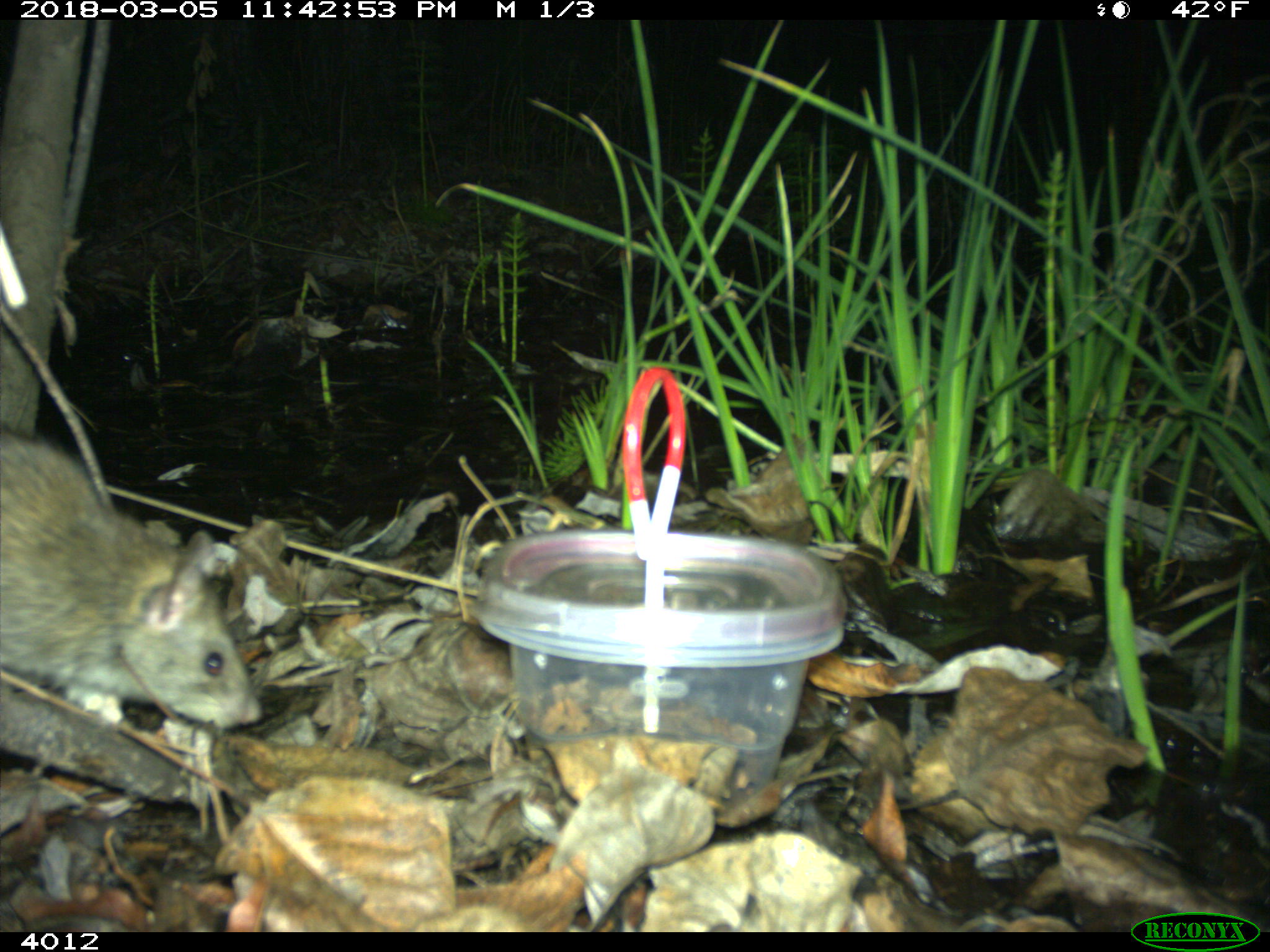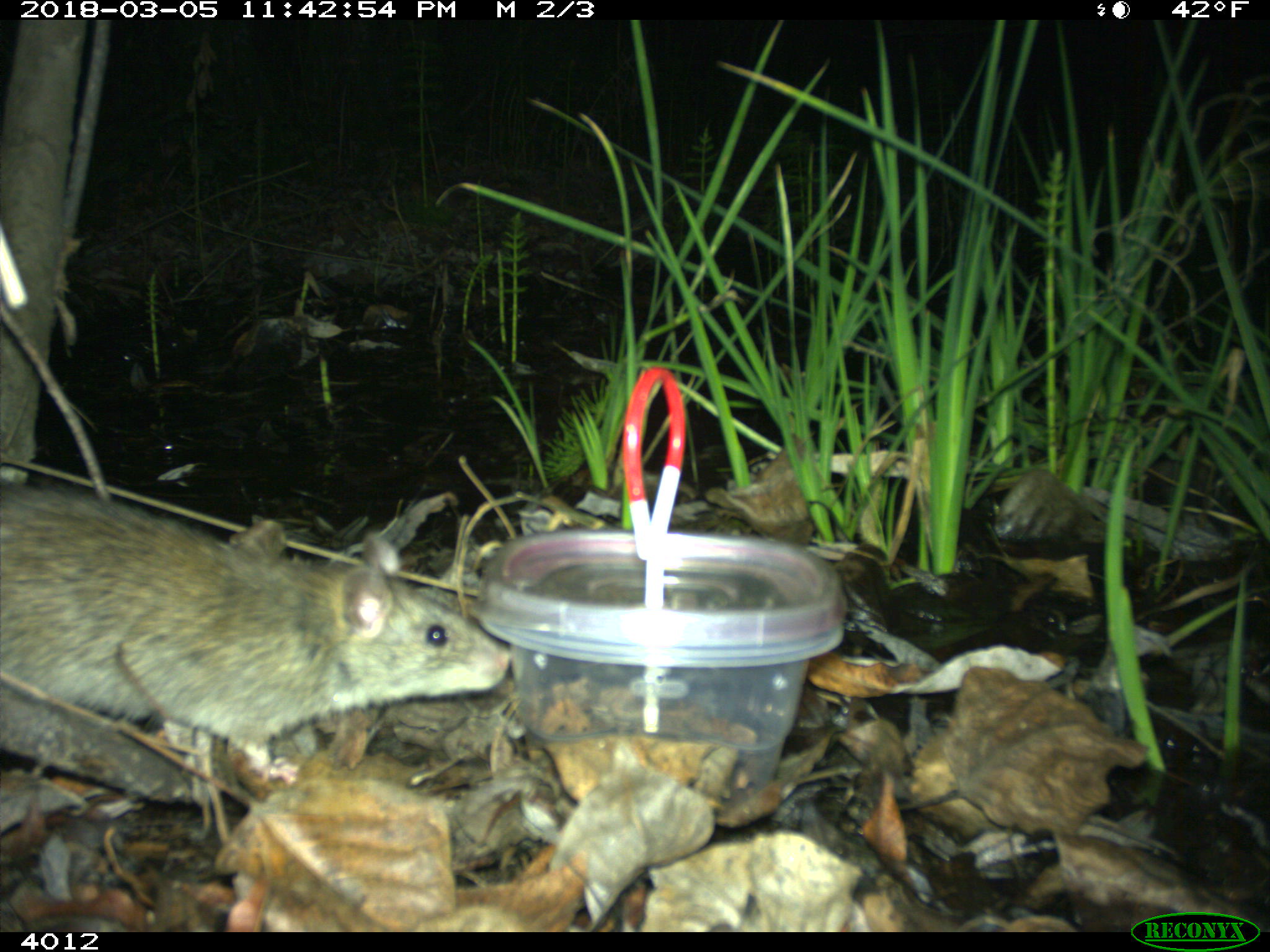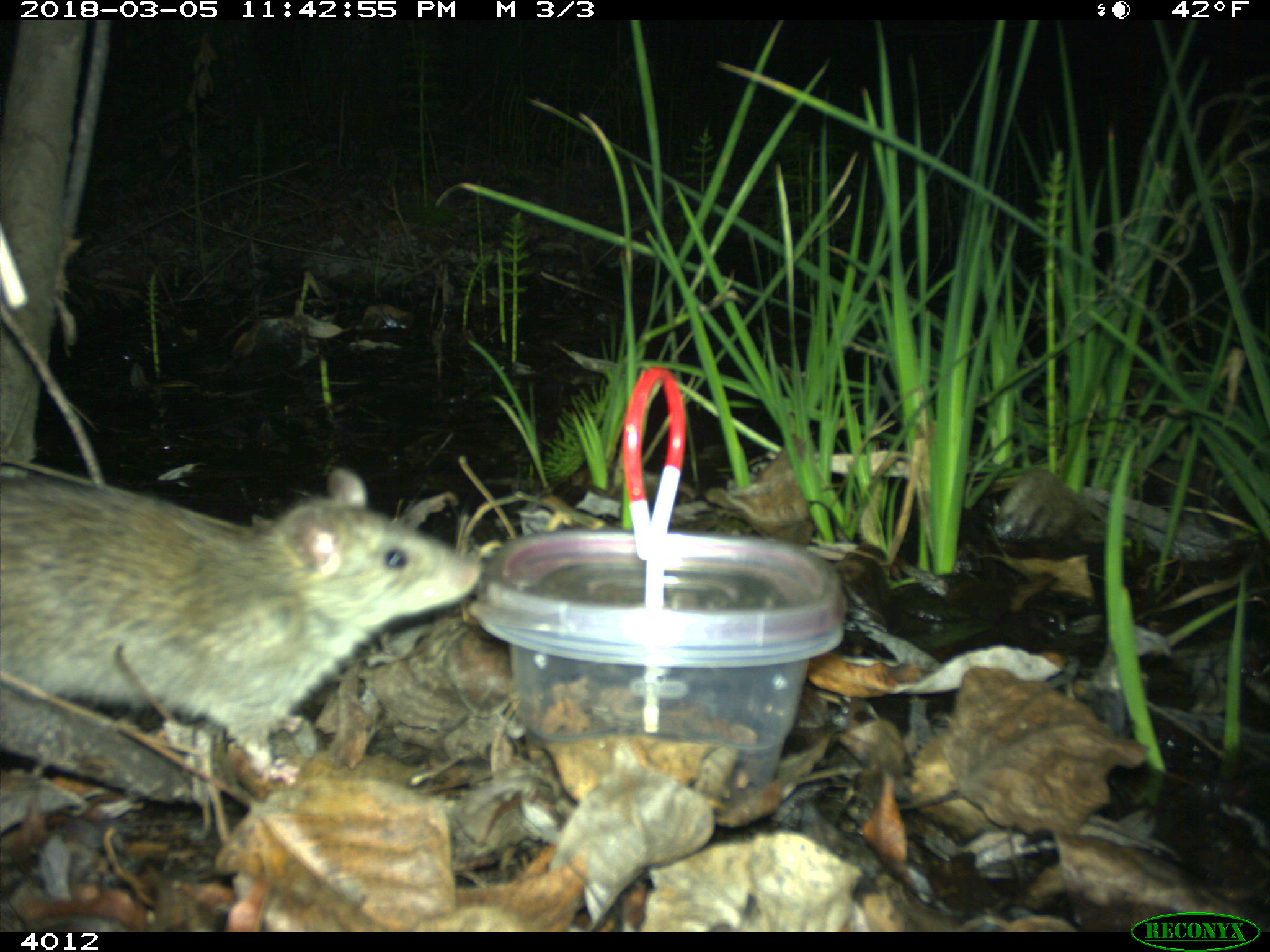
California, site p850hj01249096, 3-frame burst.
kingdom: Animalia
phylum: Chordata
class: Mammalia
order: Rodentia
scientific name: Rodentia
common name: rodent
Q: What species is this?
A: Rodent (Rodentia).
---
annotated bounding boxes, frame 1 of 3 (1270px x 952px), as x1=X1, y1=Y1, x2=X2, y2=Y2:
rodent: x1=0, y1=426, x2=262, y2=730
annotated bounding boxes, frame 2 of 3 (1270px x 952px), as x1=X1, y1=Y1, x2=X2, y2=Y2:
rodent: x1=0, y1=481, x2=510, y2=778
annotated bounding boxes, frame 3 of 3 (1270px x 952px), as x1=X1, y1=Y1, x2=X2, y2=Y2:
rodent: x1=0, y1=465, x2=482, y2=784